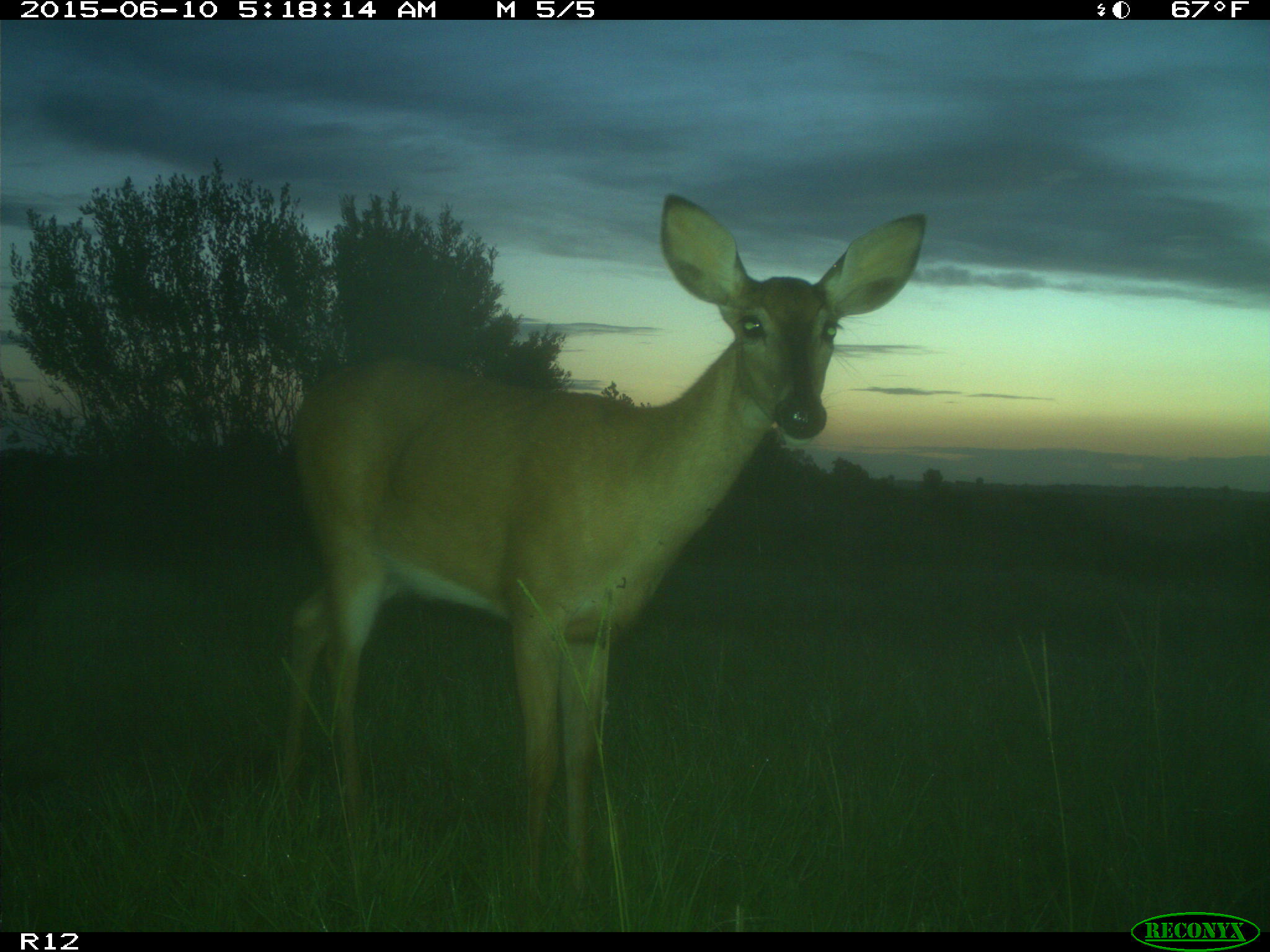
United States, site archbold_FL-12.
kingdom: Animalia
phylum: Chordata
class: Mammalia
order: Artiodactyla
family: Cervidae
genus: Odocoileus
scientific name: Odocoileus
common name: deer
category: unidentified deer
Unidentified deer (deer) (Odocoileus).